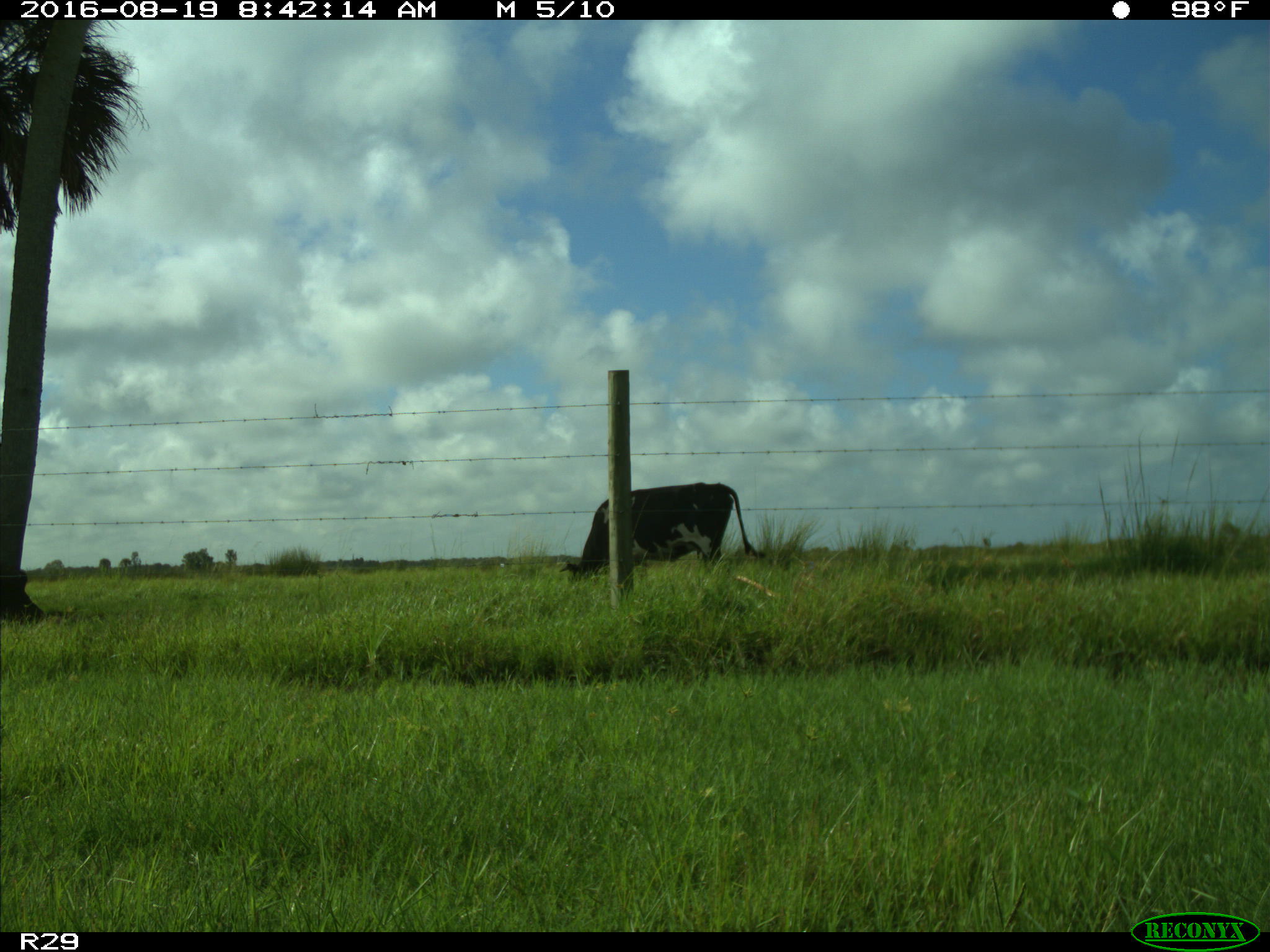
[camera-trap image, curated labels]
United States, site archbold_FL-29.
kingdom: Animalia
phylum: Chordata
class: Mammalia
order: Artiodactyla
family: Bovidae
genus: Bos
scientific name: Bos taurus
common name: domestic cow